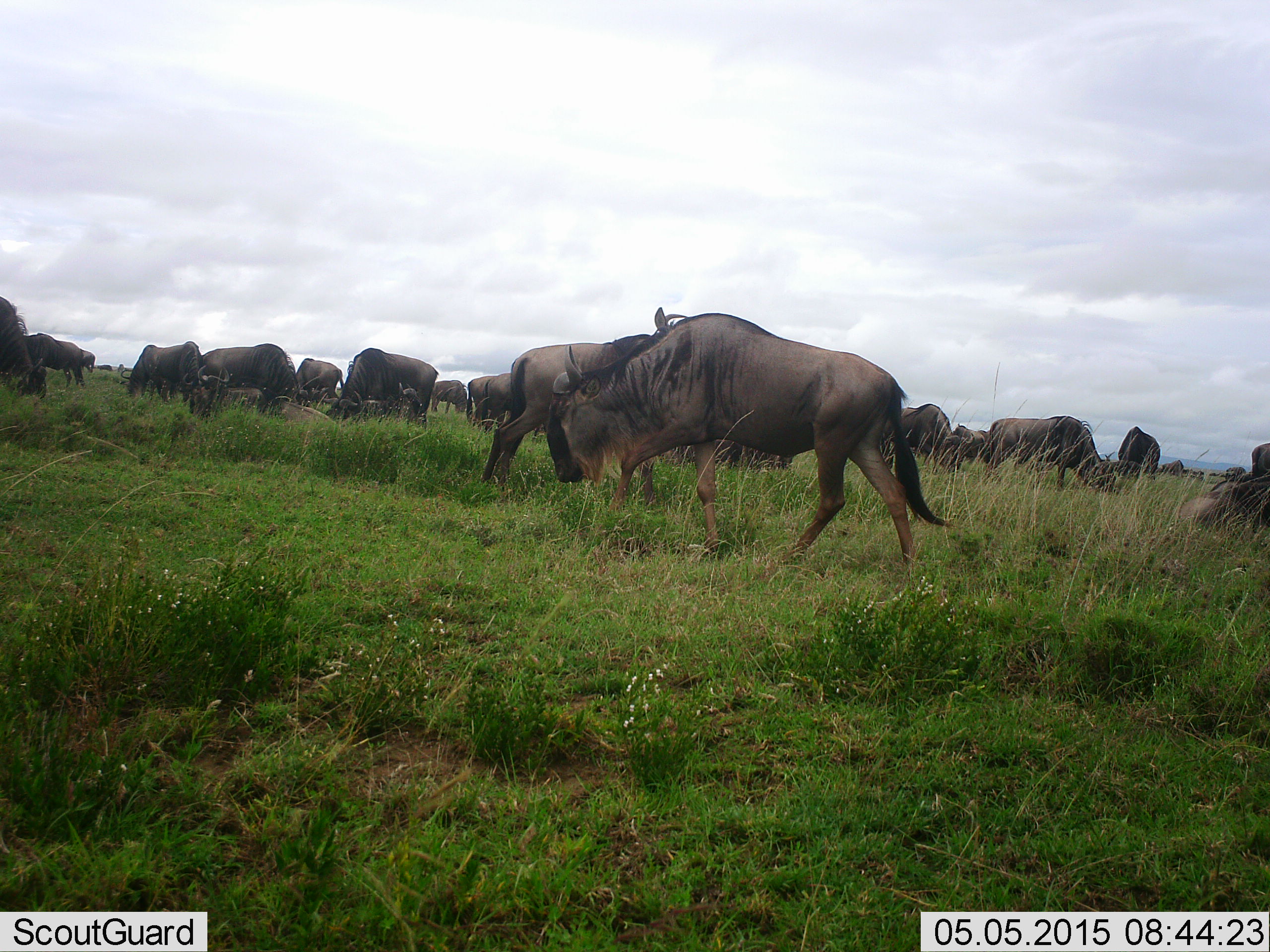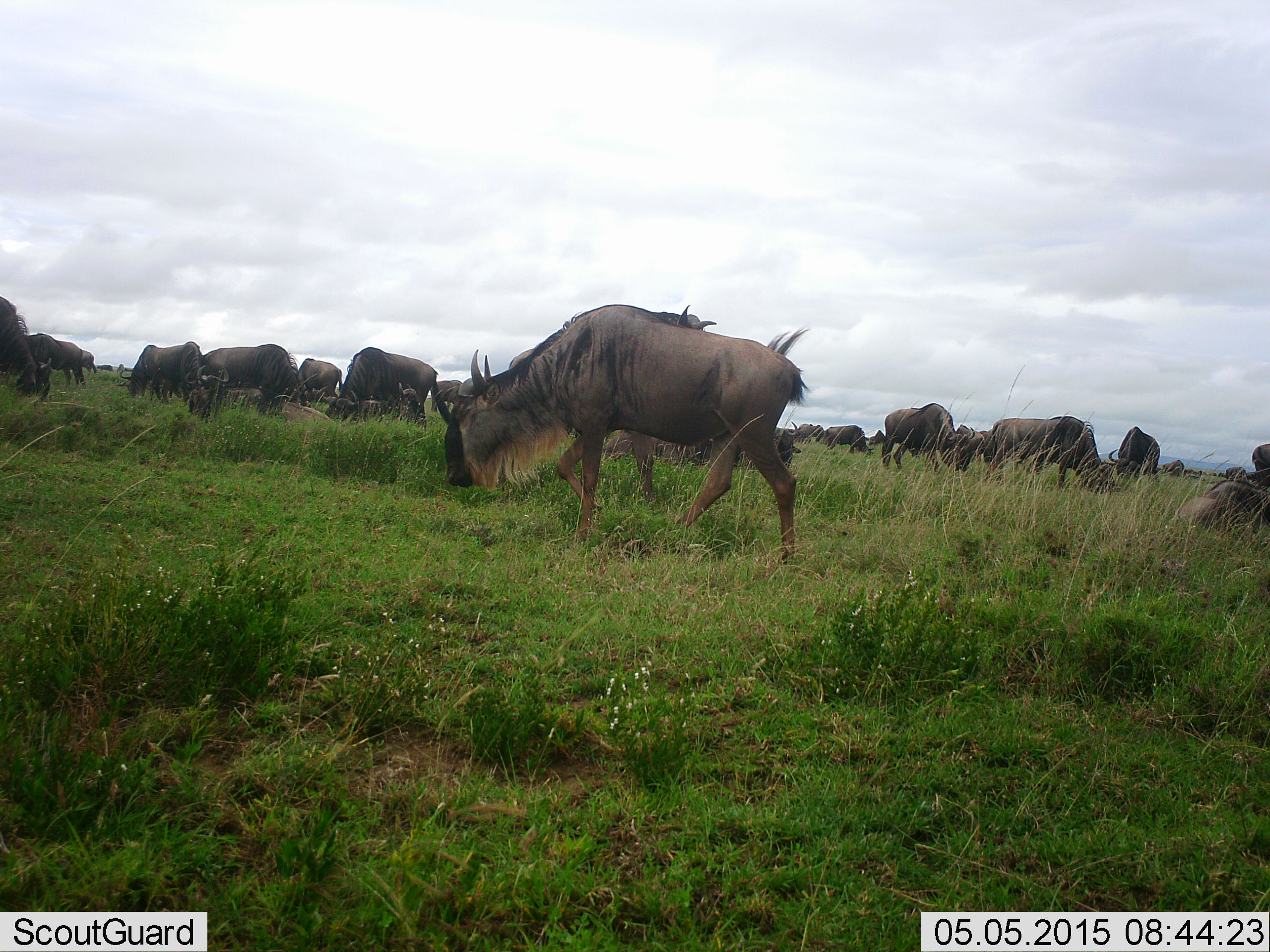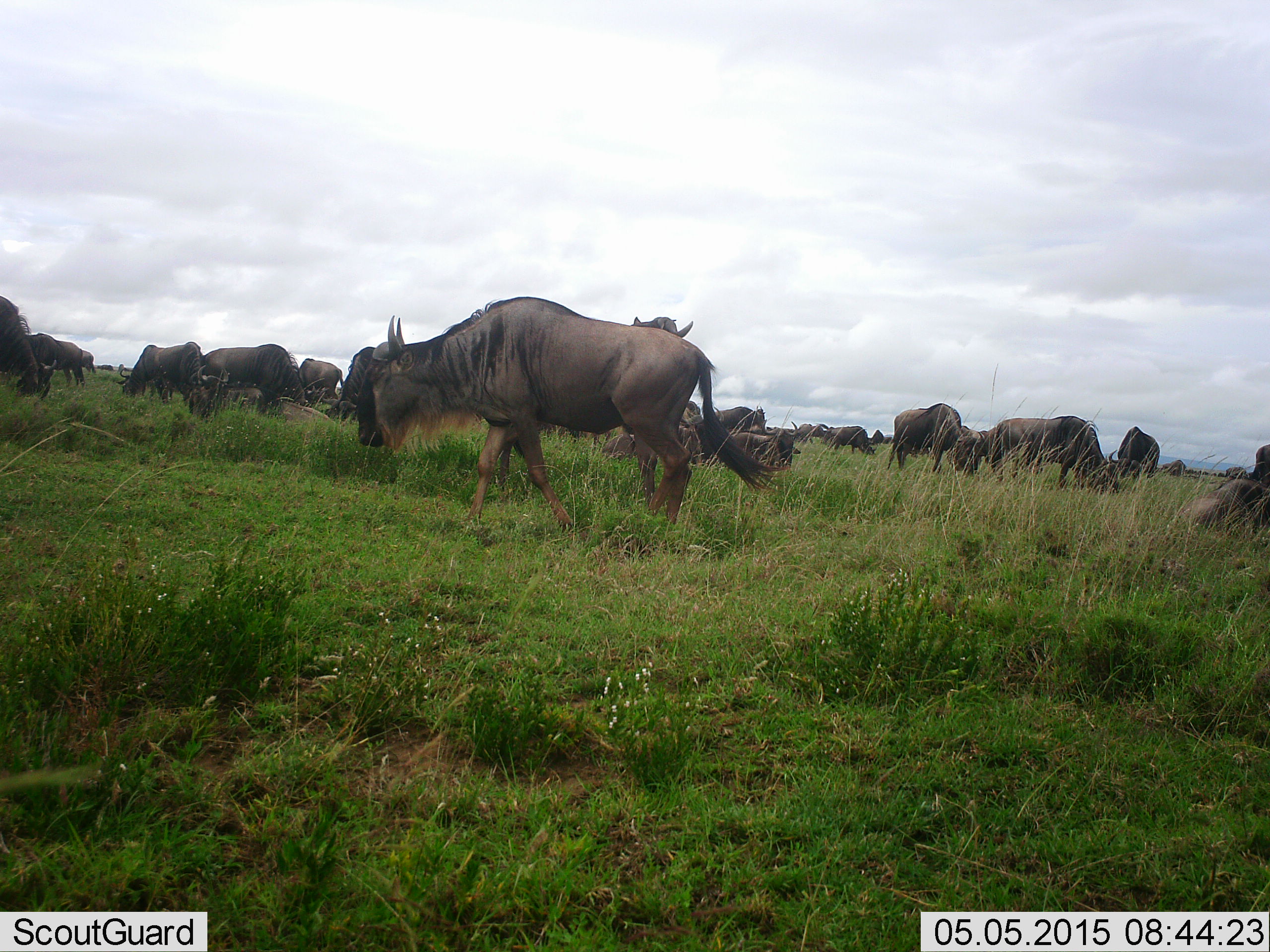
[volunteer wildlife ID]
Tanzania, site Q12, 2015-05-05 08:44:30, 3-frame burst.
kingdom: Animalia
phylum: Chordata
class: Mammalia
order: Artiodactyla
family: Bovidae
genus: Connochaetes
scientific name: Connochaetes taurinus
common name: blue wildebeest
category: wildebeest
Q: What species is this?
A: Wildebeest (blue wildebeest) (Connochaetes taurinus).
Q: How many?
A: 11-50.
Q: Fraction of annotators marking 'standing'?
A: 60%.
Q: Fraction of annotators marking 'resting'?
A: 30%.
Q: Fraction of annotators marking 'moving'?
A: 40%.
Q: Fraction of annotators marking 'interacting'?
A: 0%.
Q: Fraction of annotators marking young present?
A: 0%.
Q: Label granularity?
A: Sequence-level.